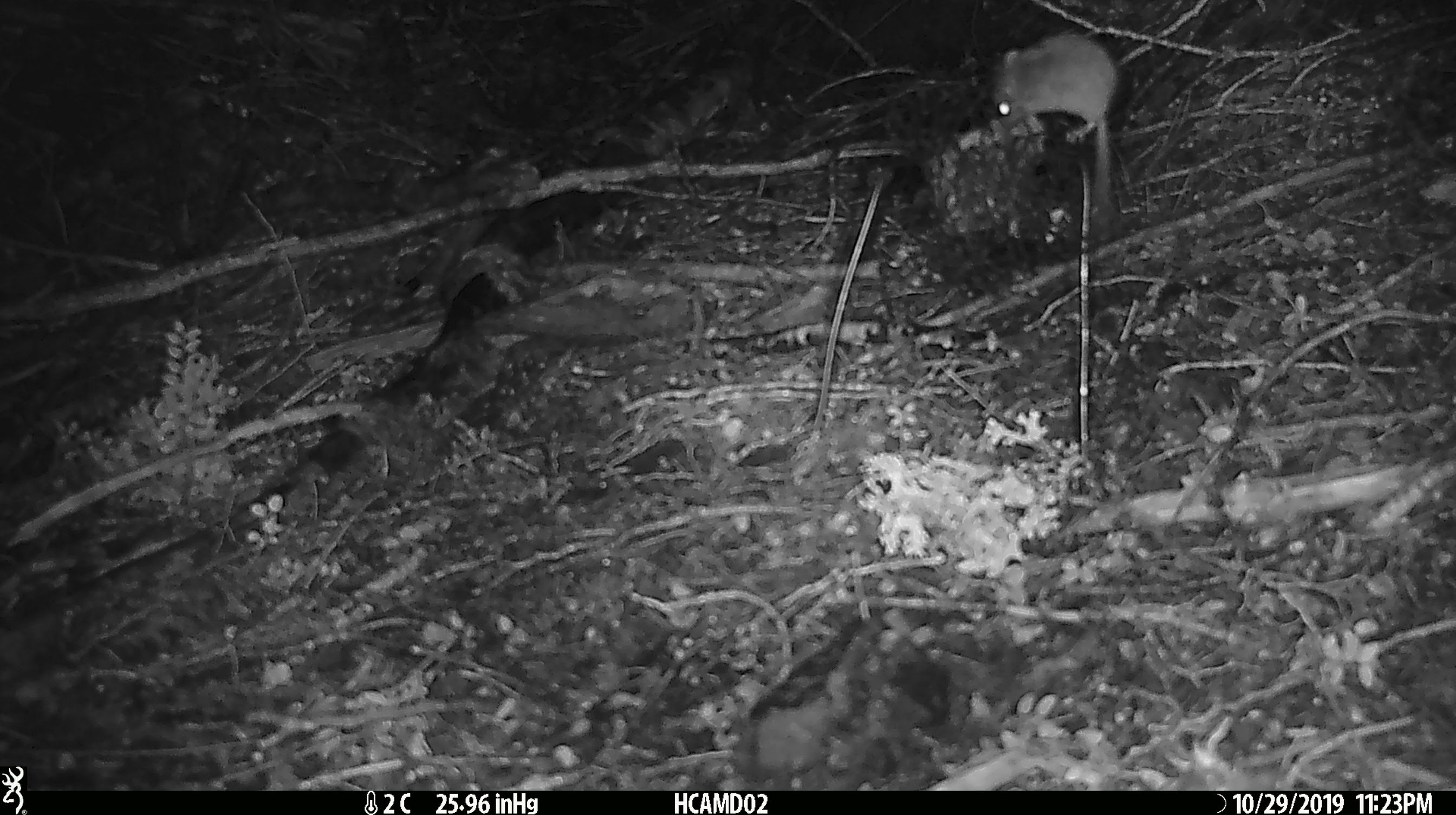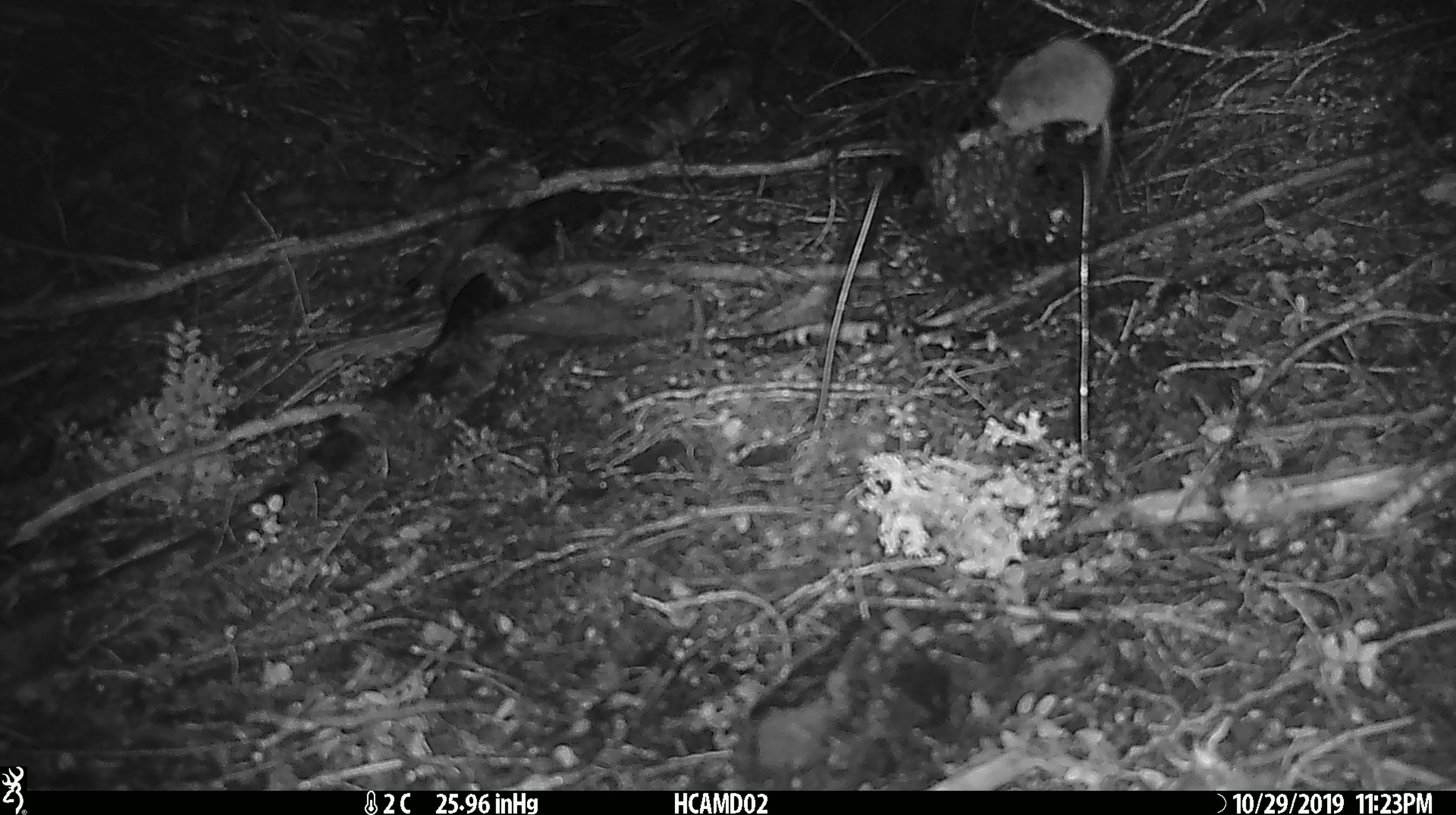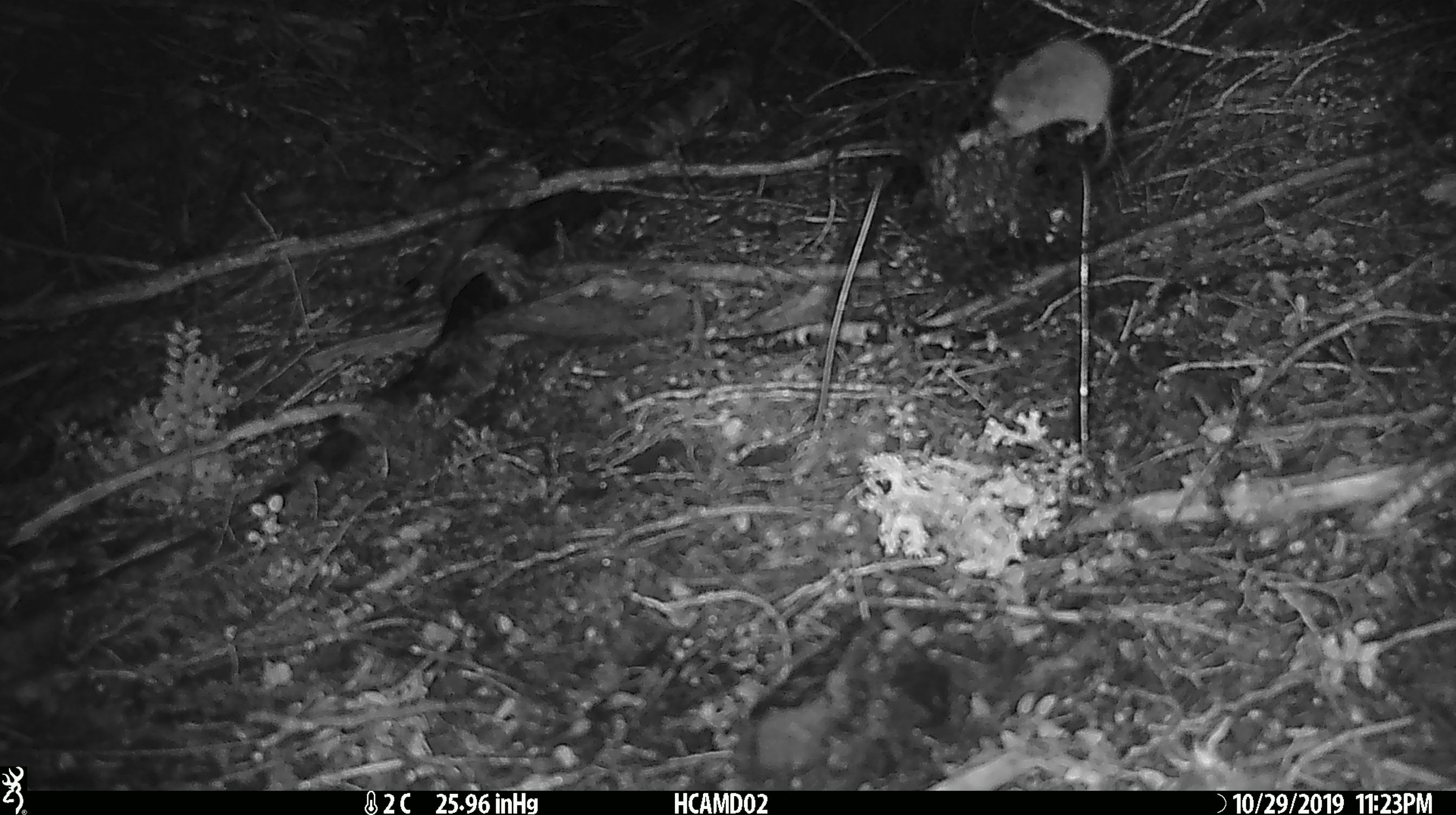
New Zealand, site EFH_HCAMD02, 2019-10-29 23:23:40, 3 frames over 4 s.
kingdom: Animalia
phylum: Chordata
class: Mammalia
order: Rodentia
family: Muridae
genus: Mus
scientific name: Mus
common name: mouse